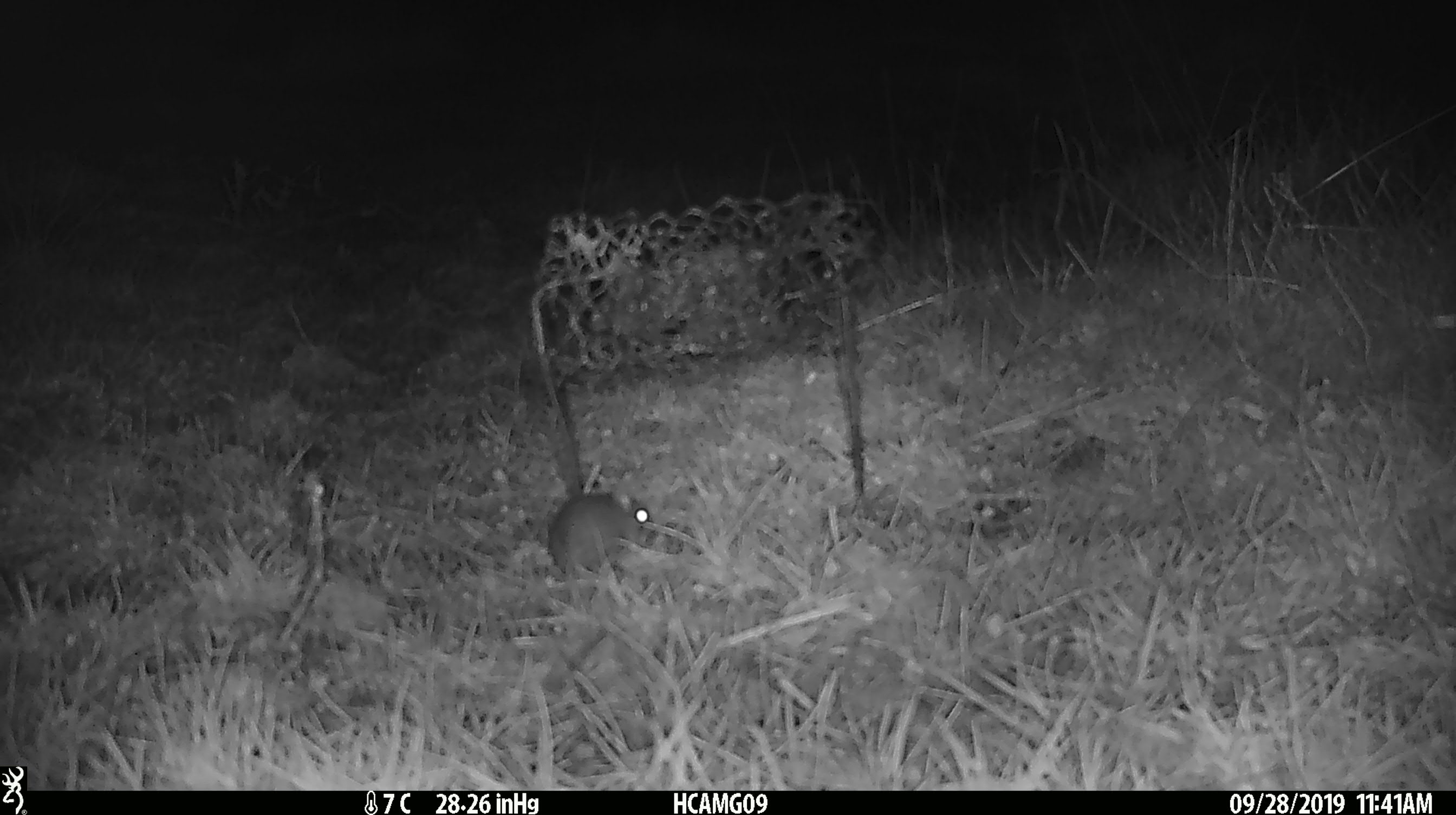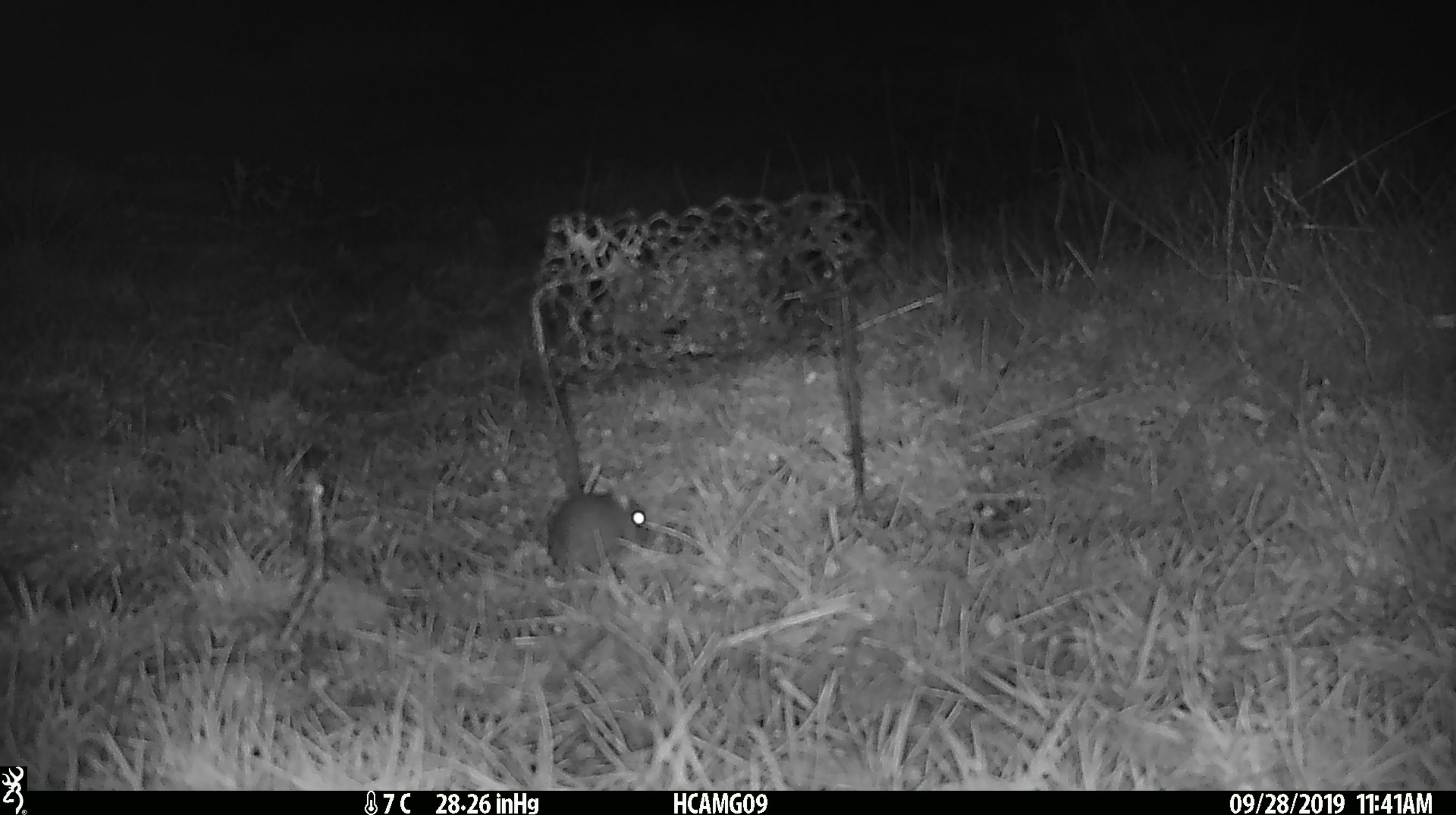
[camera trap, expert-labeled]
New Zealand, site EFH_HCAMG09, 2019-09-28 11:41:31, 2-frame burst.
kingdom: Animalia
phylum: Chordata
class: Mammalia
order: Rodentia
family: Muridae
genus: Mus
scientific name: Mus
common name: mouse